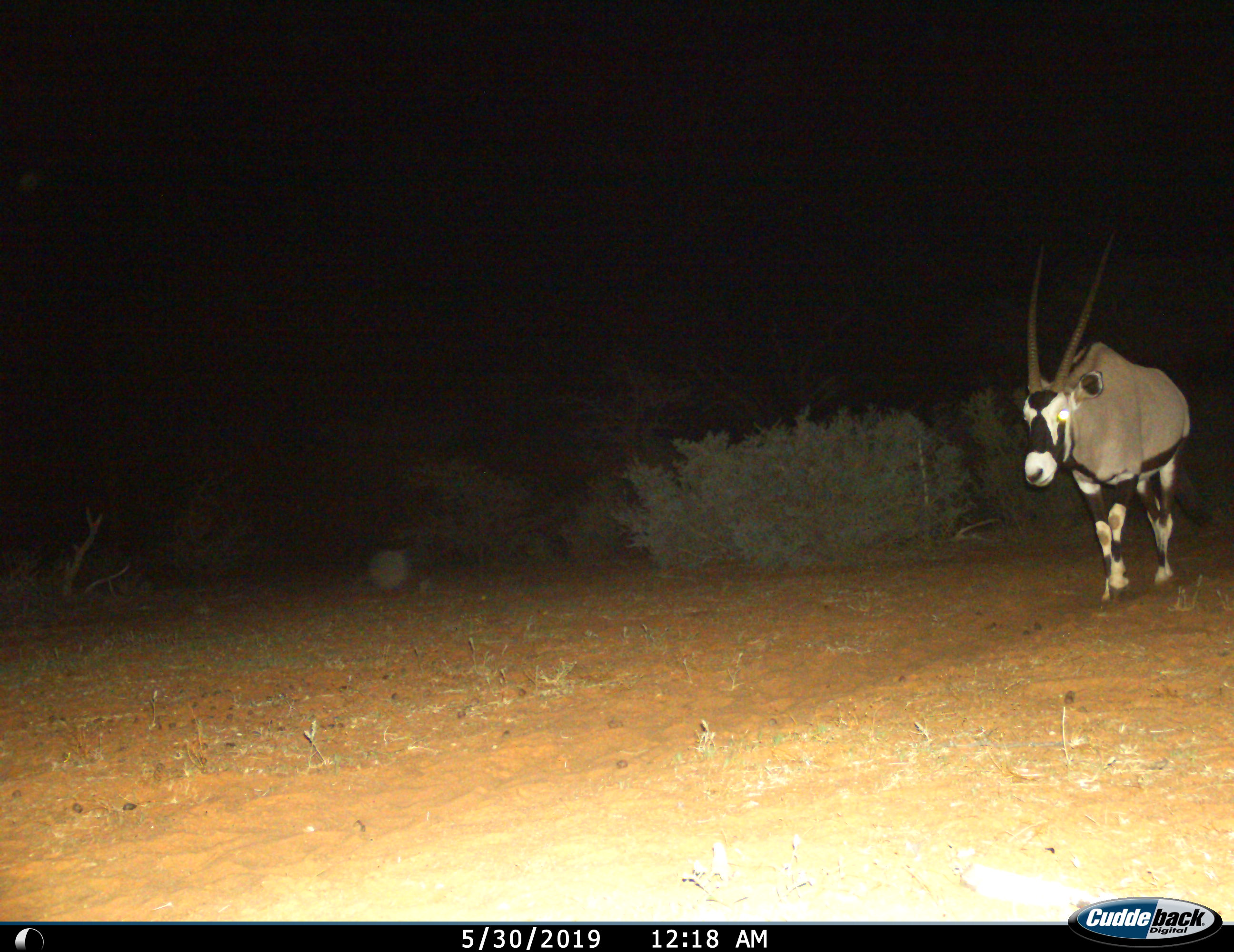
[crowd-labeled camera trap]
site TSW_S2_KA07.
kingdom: Animalia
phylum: Chordata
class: Mammalia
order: Artiodactyla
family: Bovidae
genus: Oryx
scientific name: Oryx gazella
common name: gemsbok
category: oryx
Oryx (gemsbok) (Oryx gazella), count 1. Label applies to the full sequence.